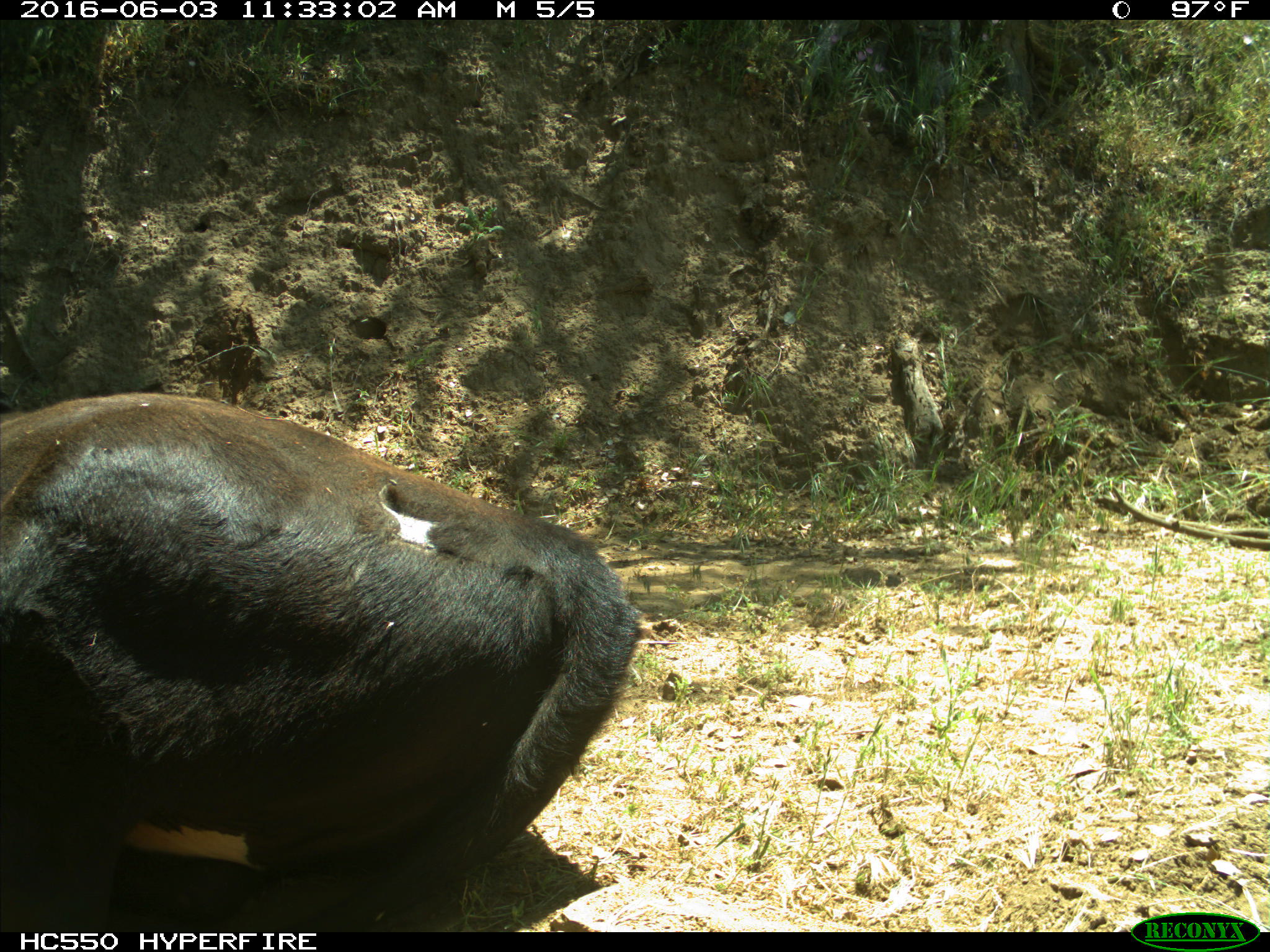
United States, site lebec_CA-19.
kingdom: Animalia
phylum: Chordata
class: Mammalia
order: Artiodactyla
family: Bovidae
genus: Bos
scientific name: Bos taurus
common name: domestic cow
Bos taurus (domestic cow).